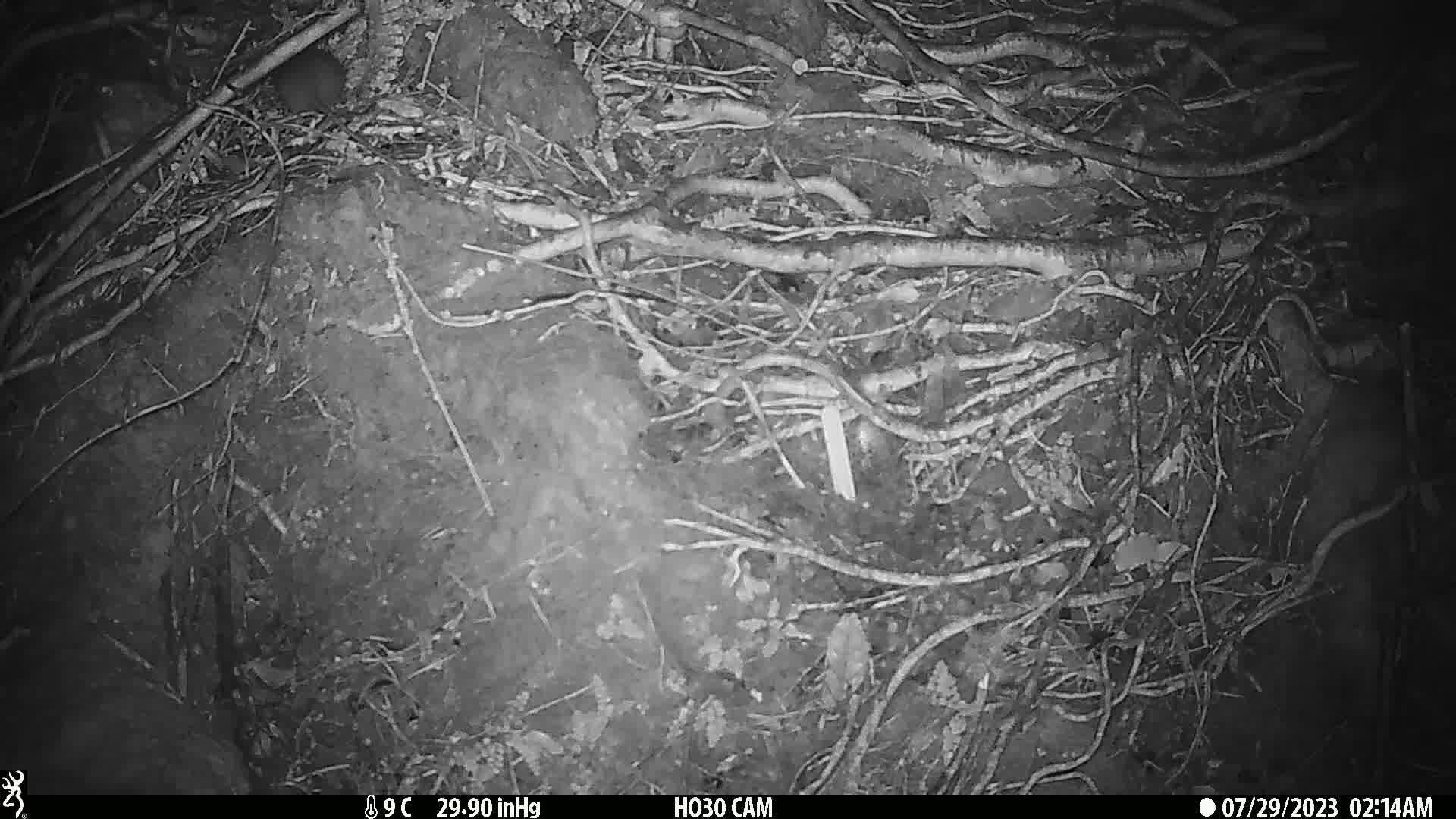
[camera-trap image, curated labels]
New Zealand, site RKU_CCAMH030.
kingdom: Animalia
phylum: Chordata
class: Mammalia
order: Rodentia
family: Muridae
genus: Rattus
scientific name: Rattus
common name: rat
Rat (Rattus).